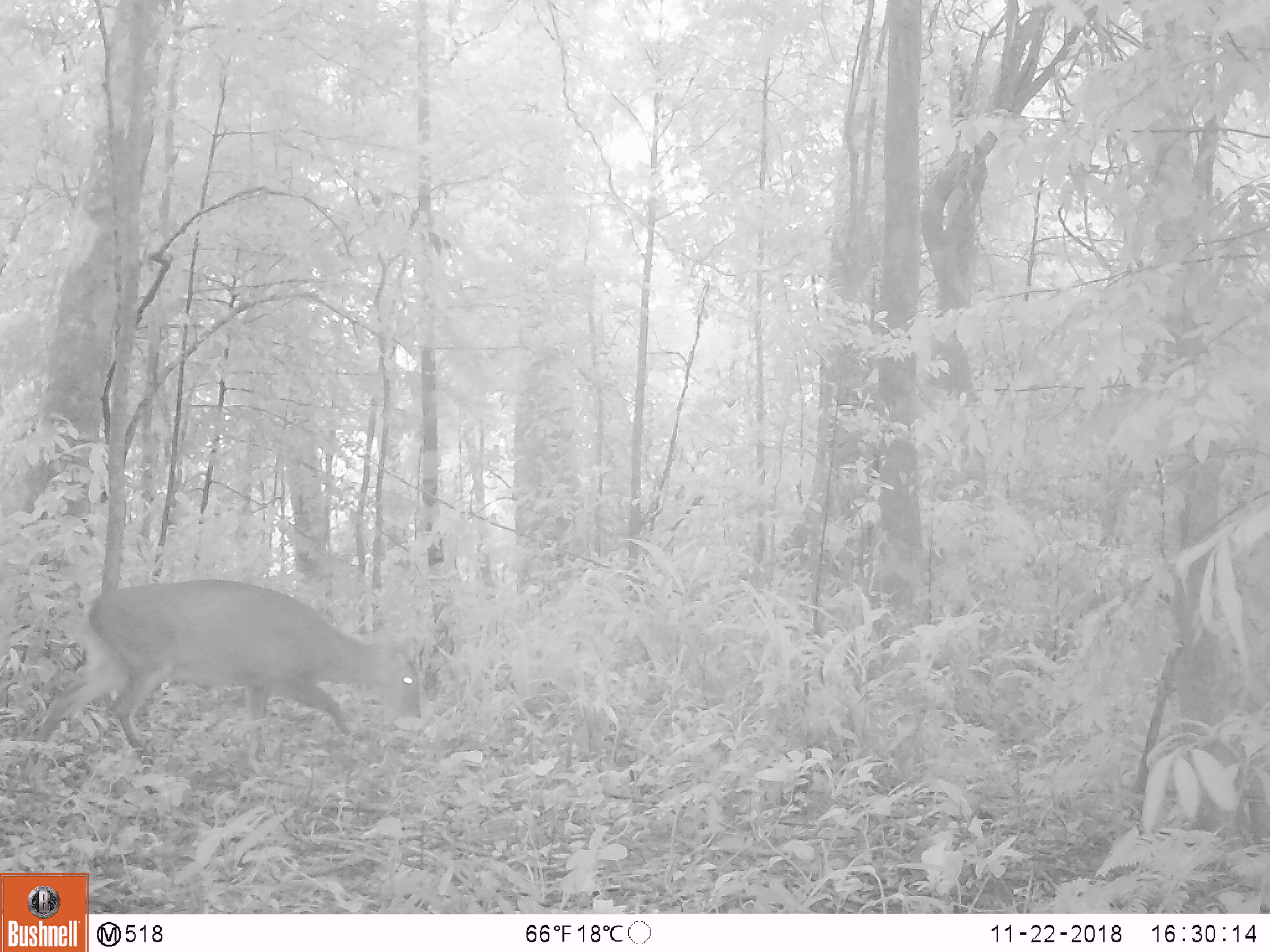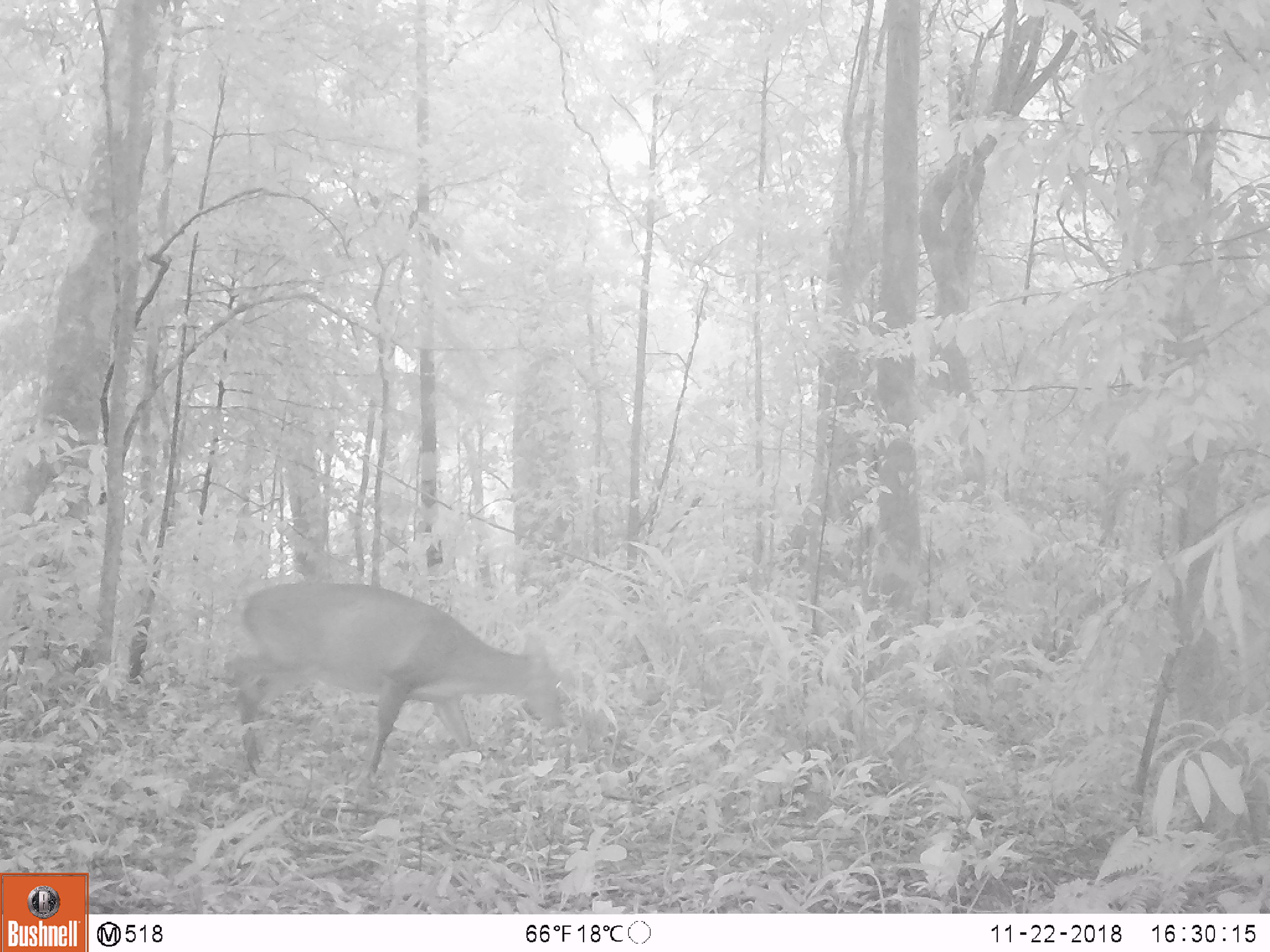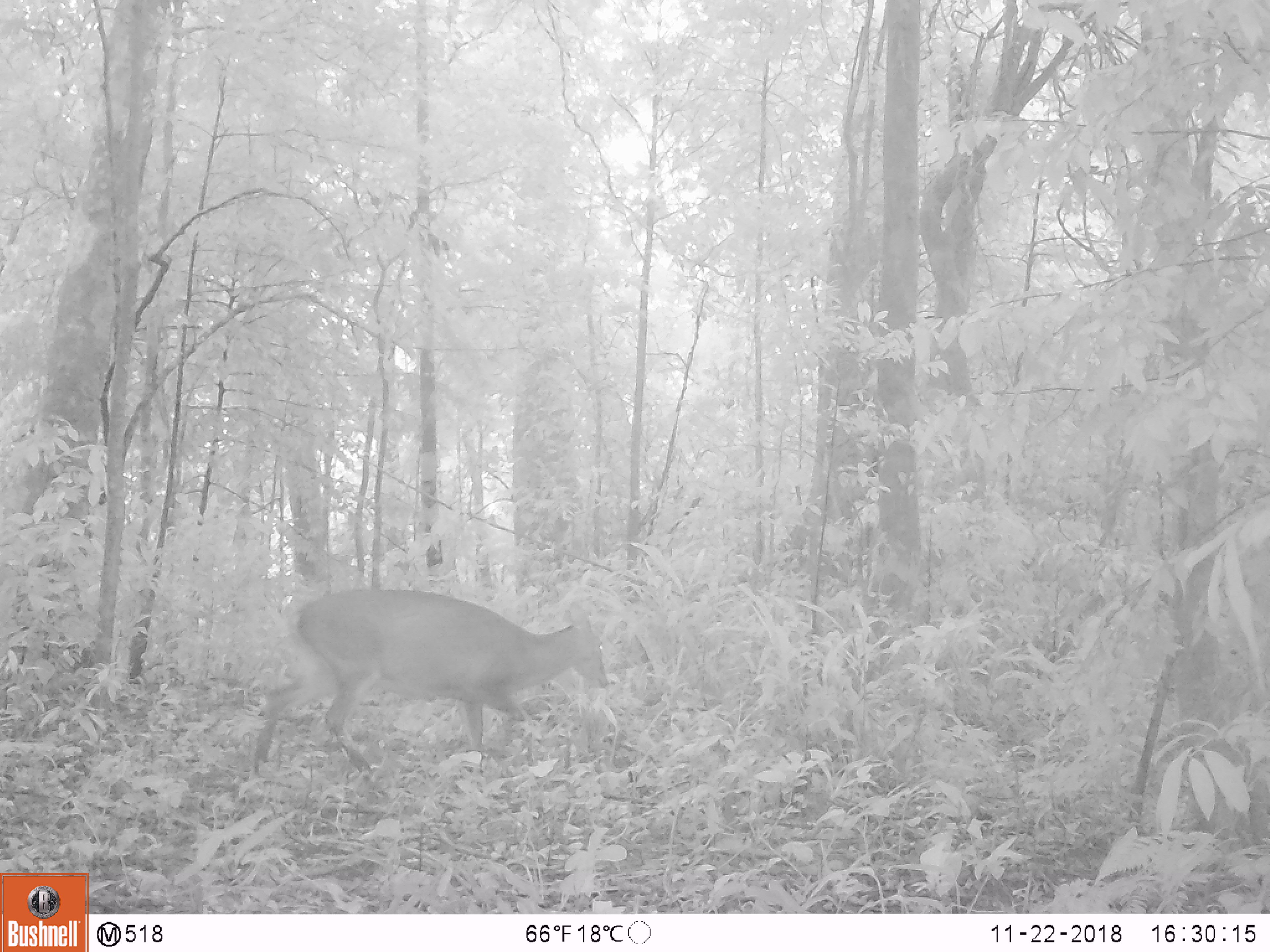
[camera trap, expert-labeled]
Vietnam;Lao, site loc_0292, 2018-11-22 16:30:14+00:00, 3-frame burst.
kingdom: Animalia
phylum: Chordata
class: Mammalia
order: Artiodactyla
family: Cervidae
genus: Muntiacus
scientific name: Muntiacus vuquangensis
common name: large-antlered muntjac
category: large antlered muntjac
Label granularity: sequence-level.